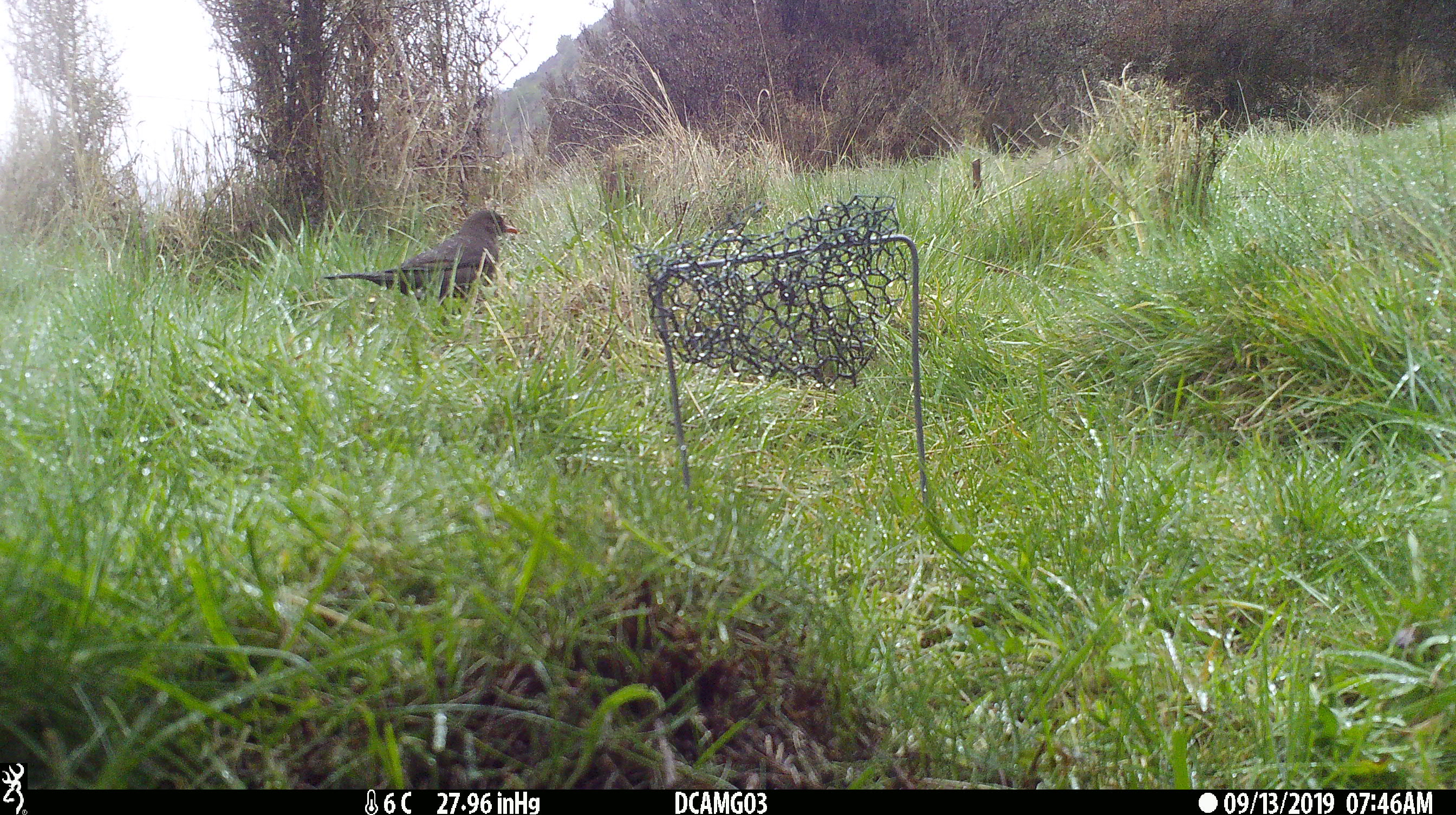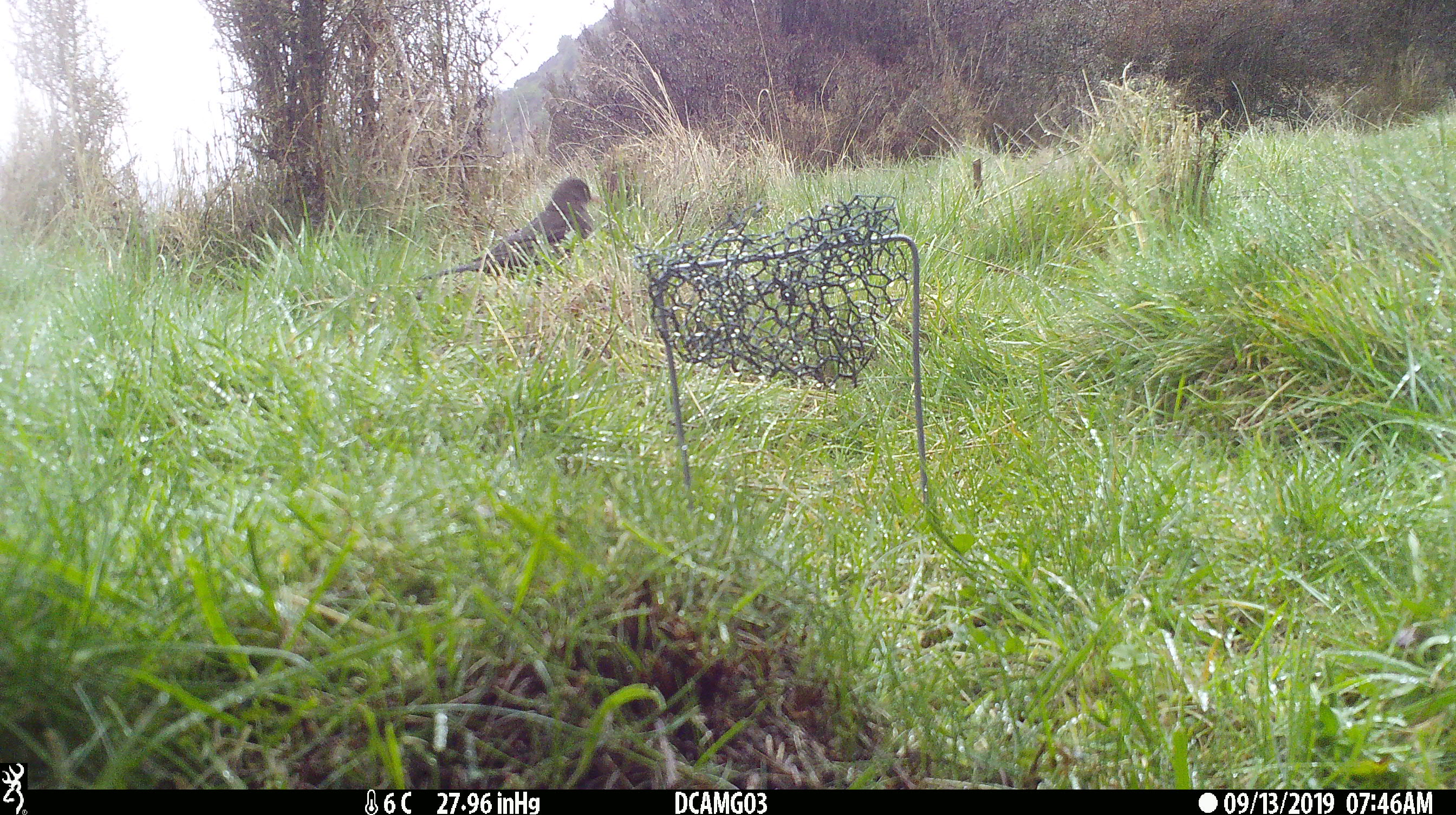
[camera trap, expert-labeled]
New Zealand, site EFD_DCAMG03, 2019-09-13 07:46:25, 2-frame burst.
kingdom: Animalia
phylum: Chordata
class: Aves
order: Passeriformes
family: Turdidae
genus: Turdus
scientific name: Turdus merula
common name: eurasian blackbird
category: blackbird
Blackbird (eurasian blackbird) (Turdus merula).